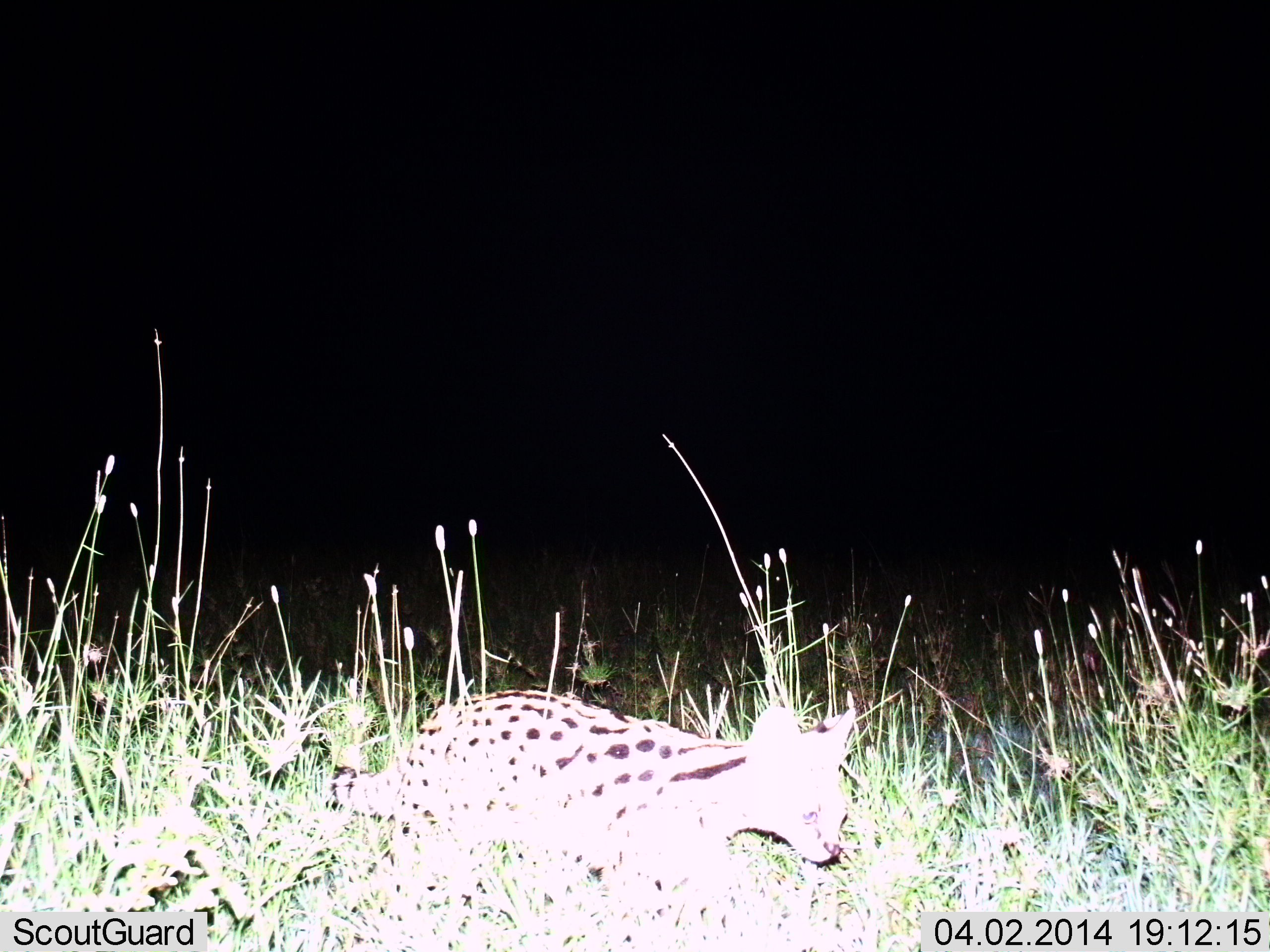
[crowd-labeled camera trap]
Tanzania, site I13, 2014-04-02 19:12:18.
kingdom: Animalia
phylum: Chordata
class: Mammalia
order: Carnivora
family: Felidae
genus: Leptailurus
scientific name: Leptailurus serval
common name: serval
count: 1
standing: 14%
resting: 2%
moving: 88%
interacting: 0%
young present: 0%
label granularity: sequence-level